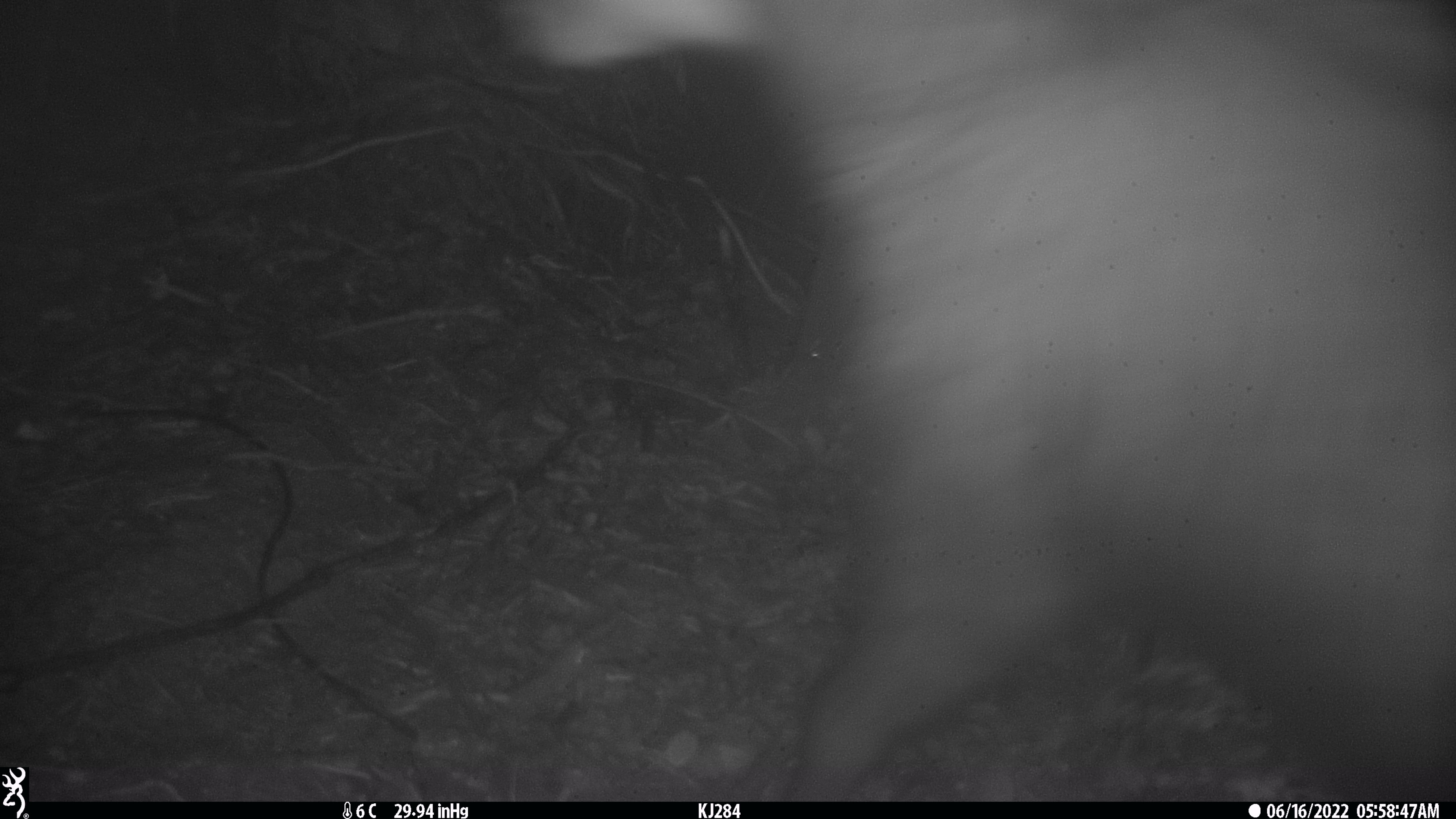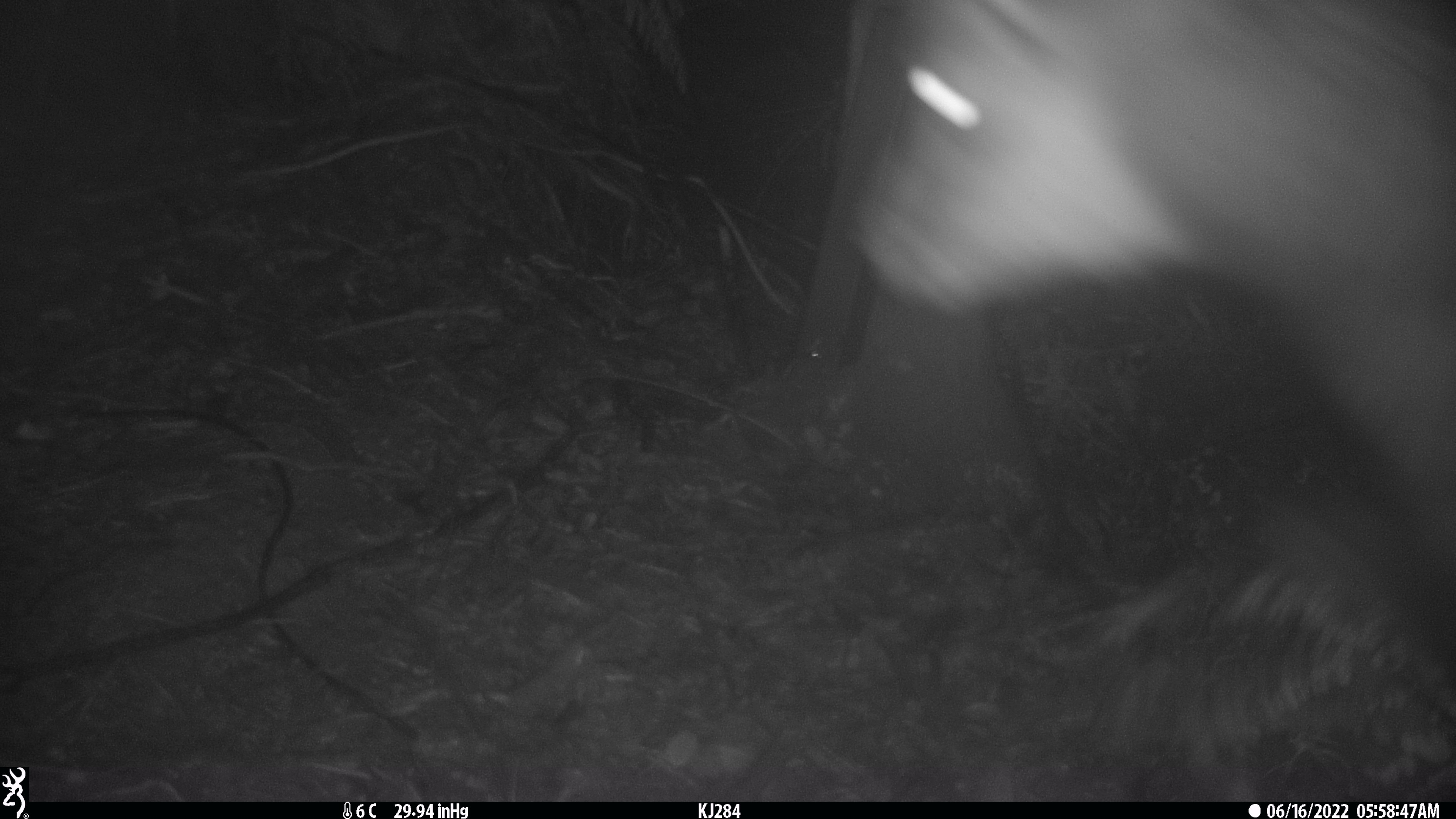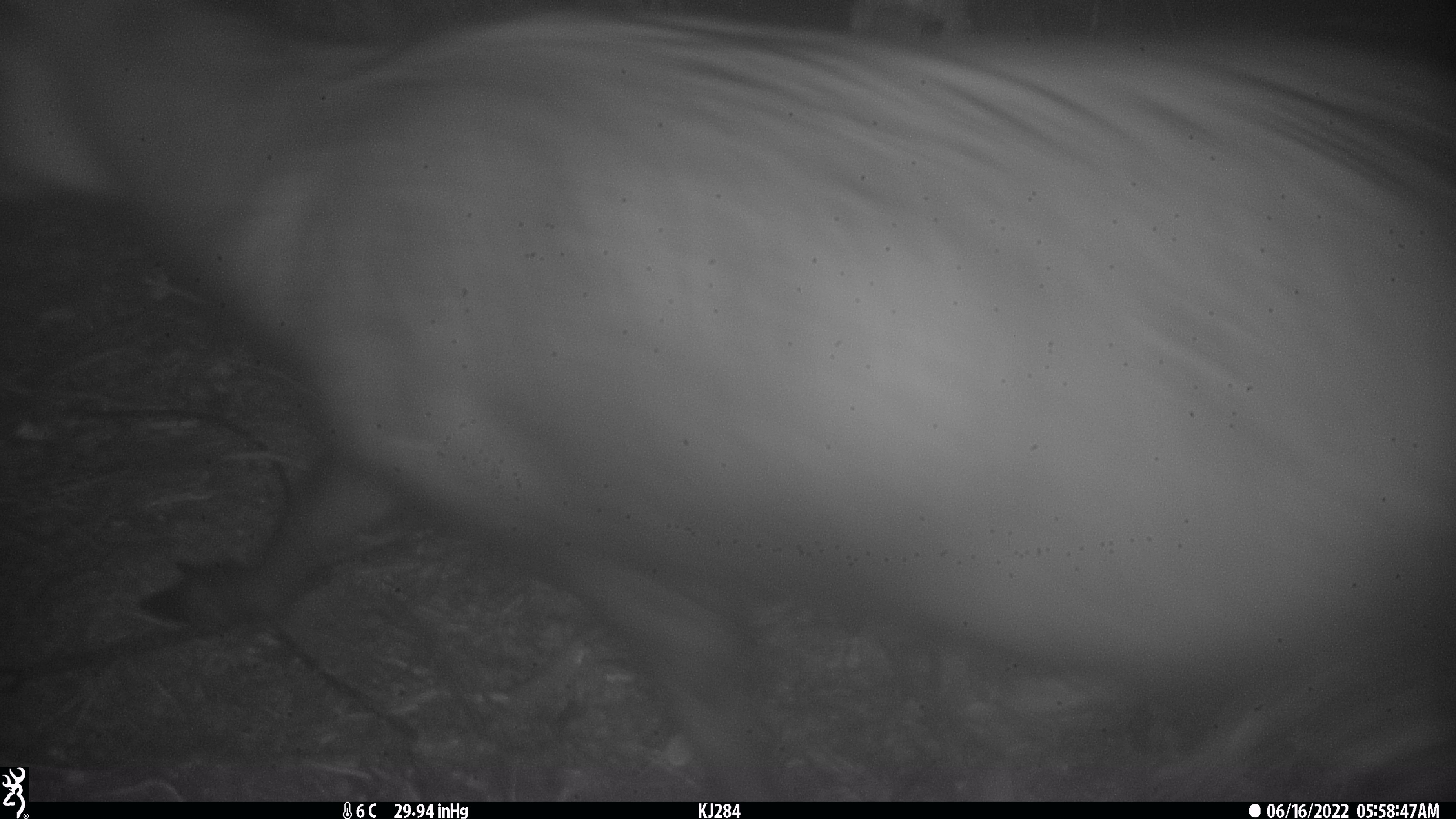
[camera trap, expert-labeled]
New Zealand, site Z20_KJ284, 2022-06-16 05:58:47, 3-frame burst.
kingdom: Animalia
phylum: Chordata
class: Mammalia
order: Artiodactyla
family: Bovidae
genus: Rupicapra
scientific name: Rupicapra rupicapra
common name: alpine chamois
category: chamois